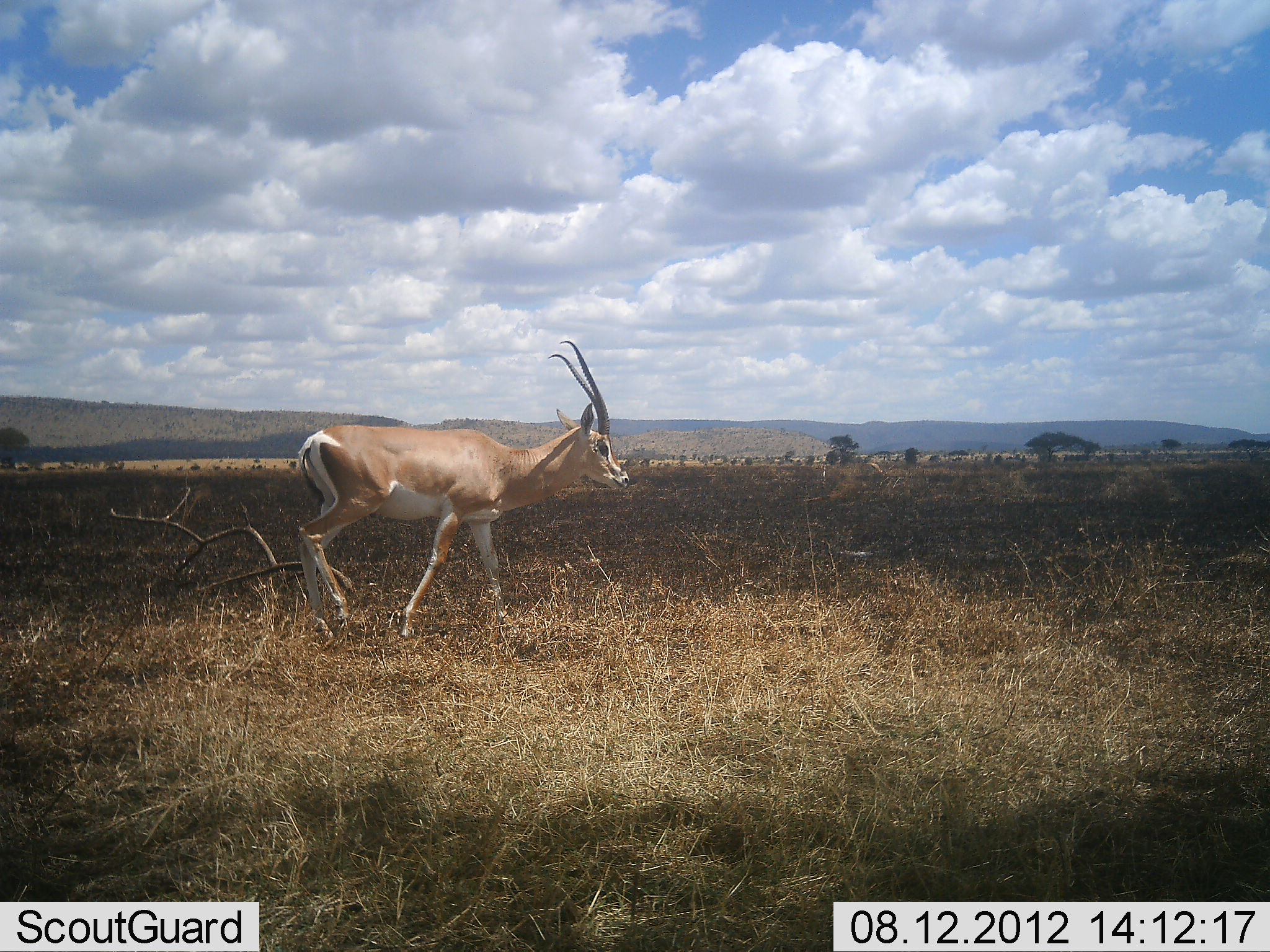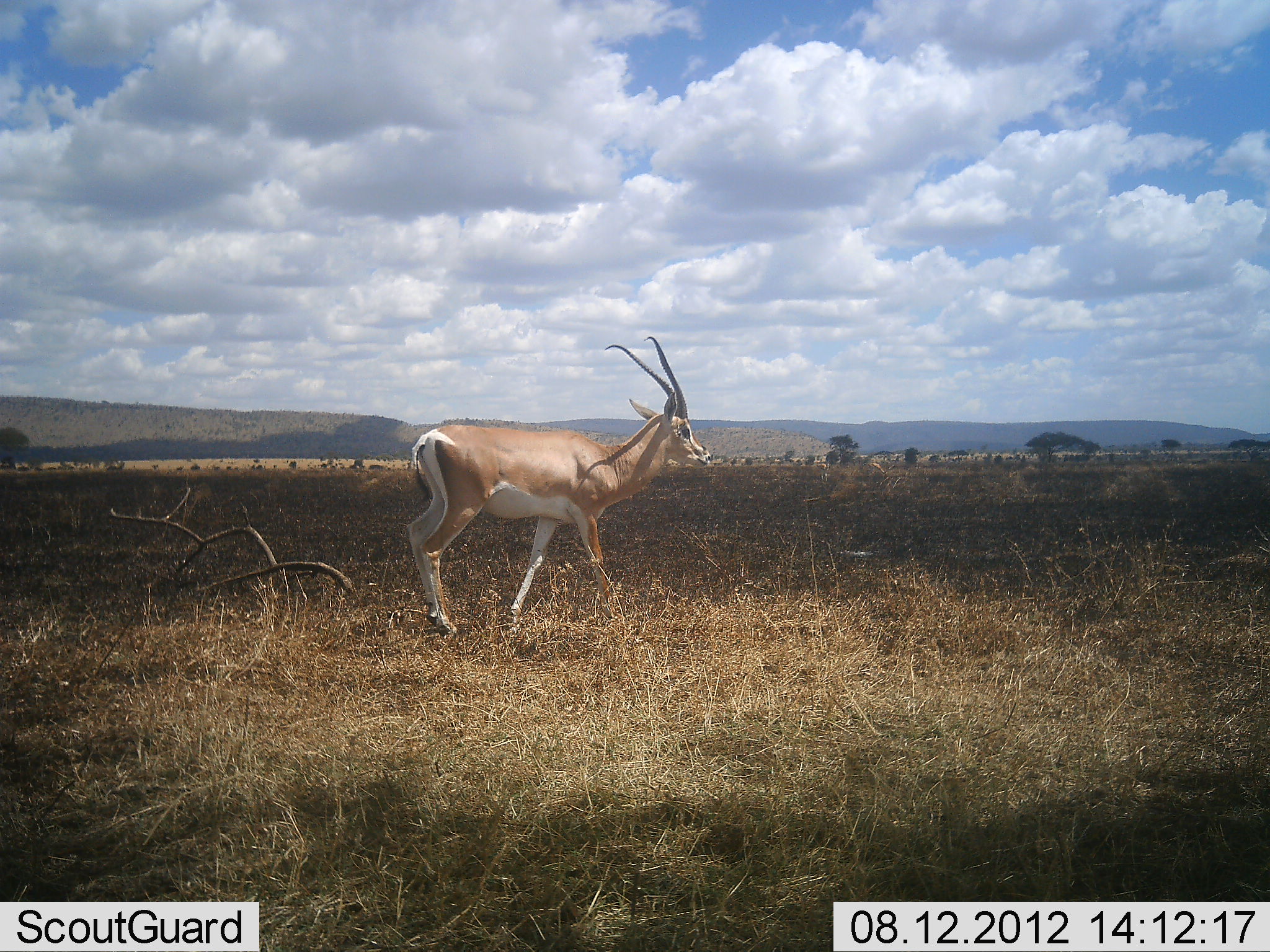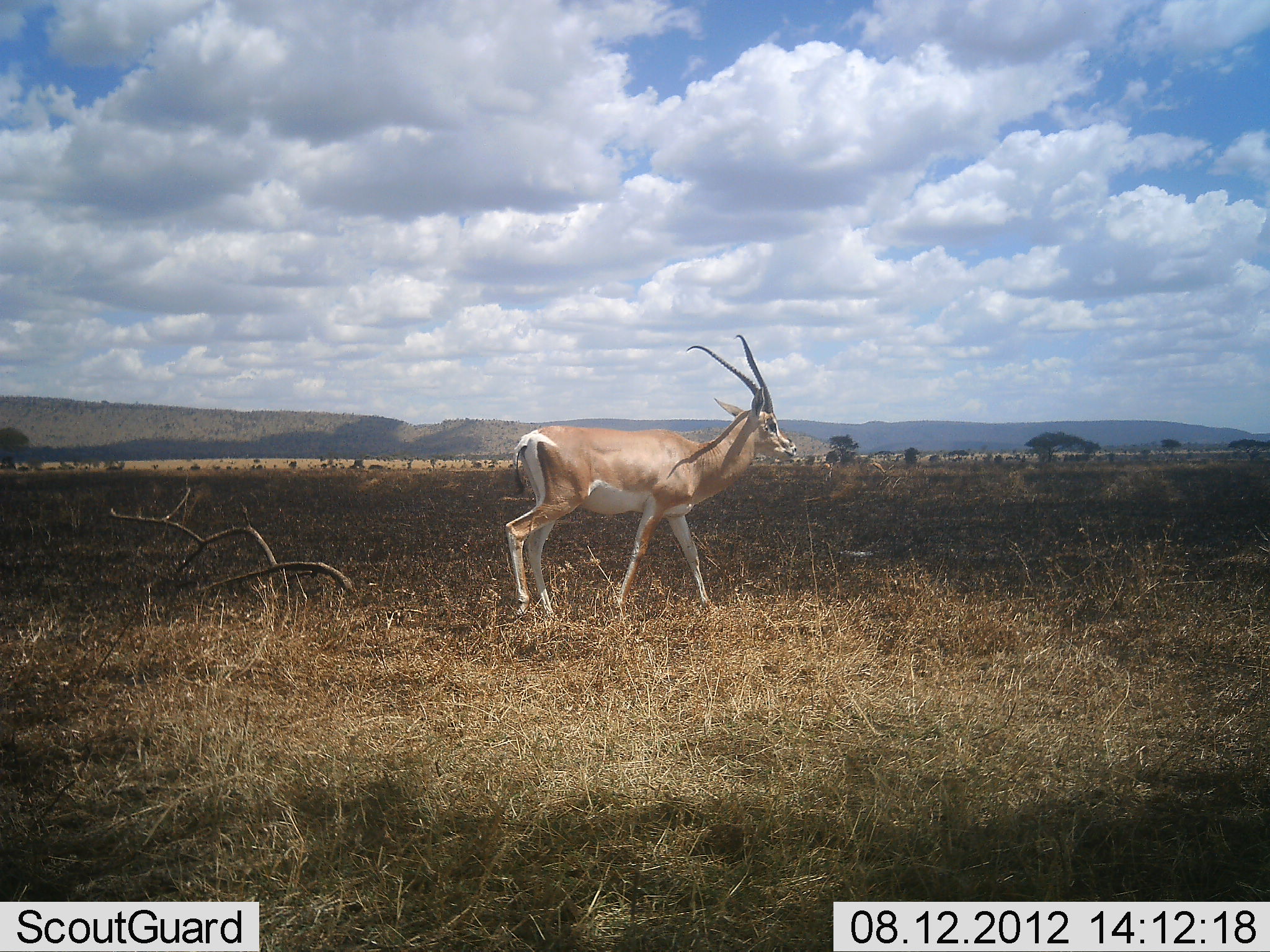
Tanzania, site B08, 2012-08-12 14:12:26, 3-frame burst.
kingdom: Animalia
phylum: Chordata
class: Mammalia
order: Artiodactyla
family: Bovidae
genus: Nanger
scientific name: Nanger granti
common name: grant's gazelle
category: gazellegrants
Gazellegrants (grant's gazelle) (Nanger granti), count 1. Behavior (volunteer vote fractions): standing 20%, resting 0%, moving 80%, interacting 0%. Young present (vote fraction): 0%. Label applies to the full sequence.